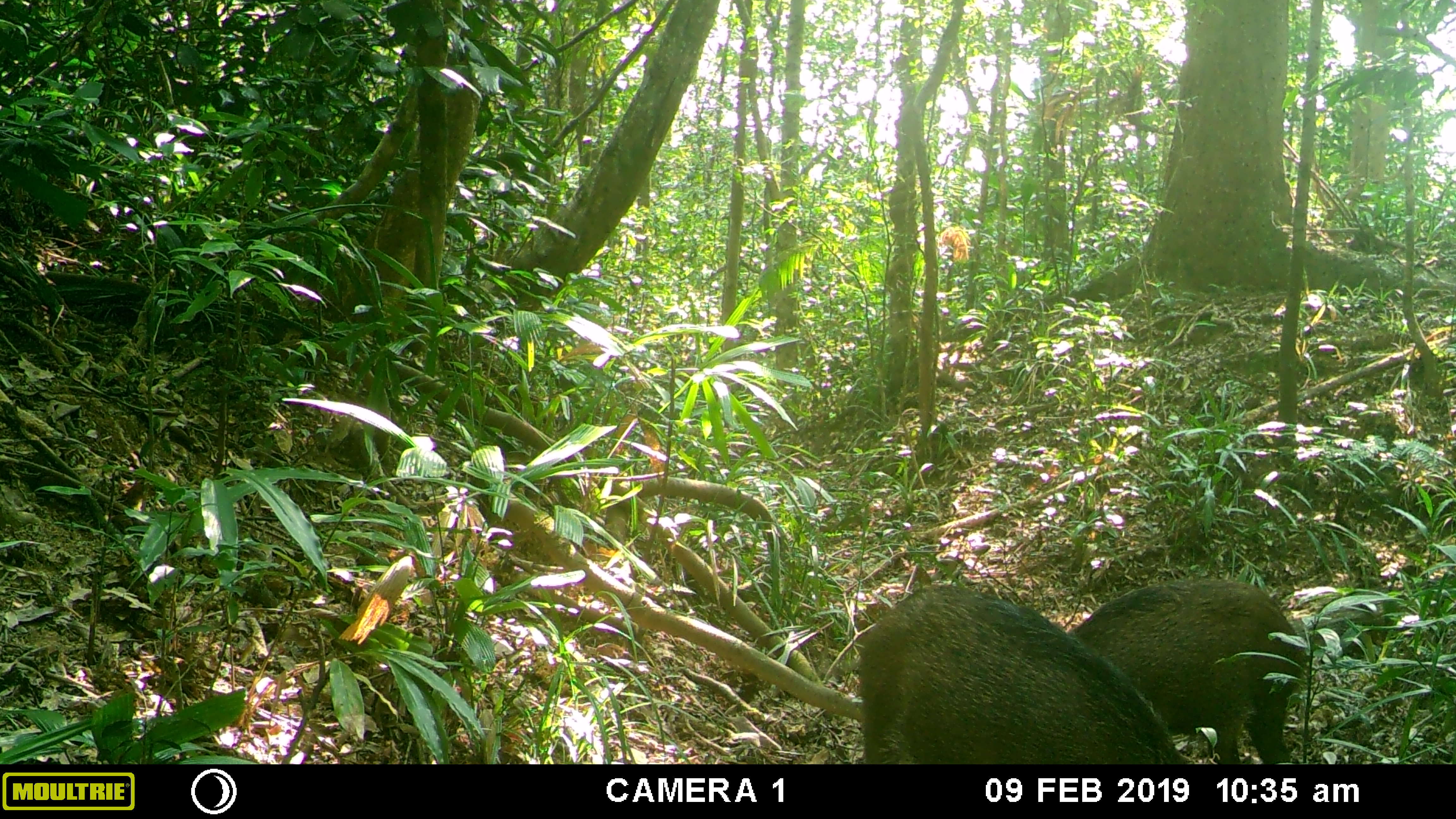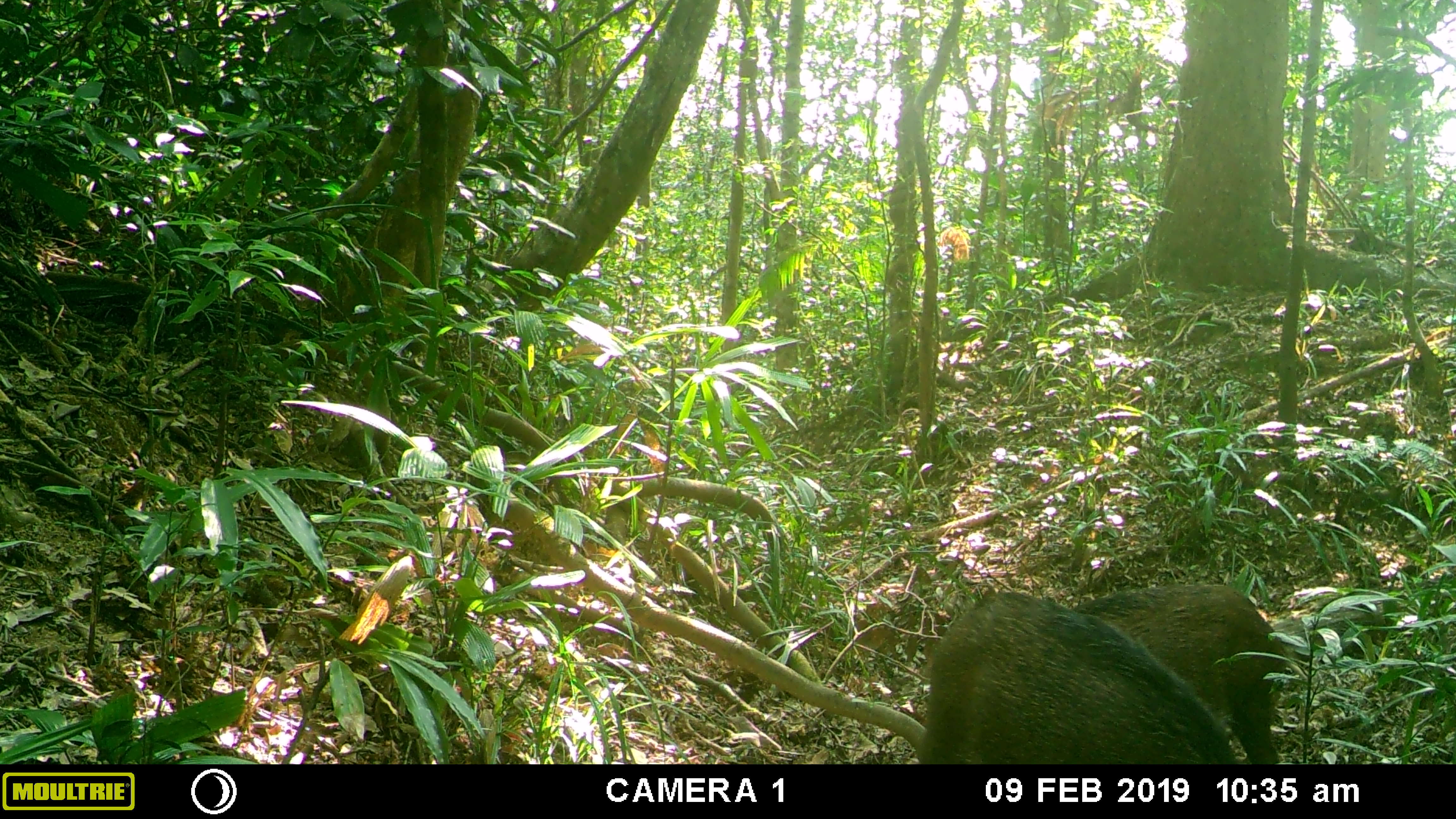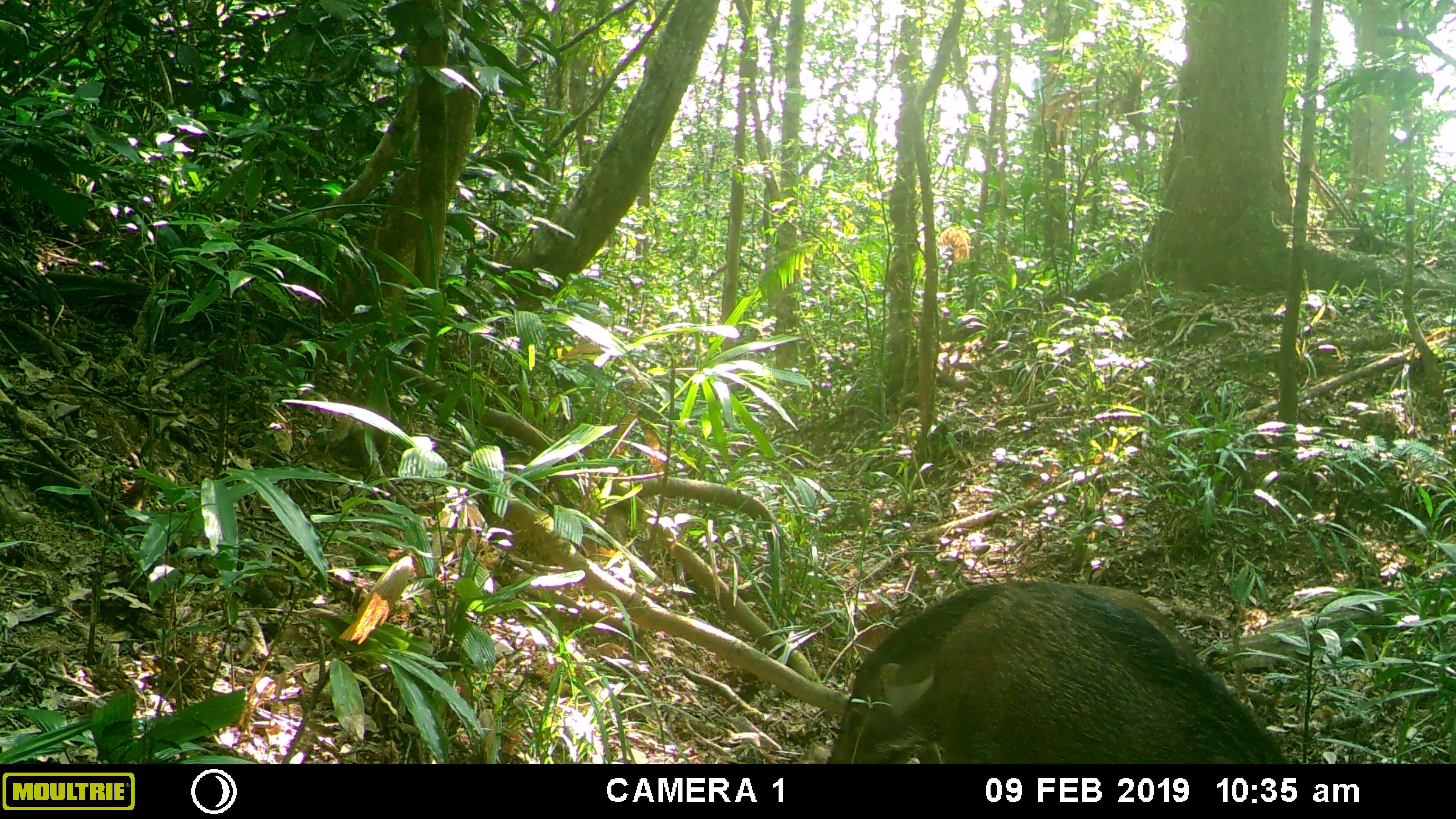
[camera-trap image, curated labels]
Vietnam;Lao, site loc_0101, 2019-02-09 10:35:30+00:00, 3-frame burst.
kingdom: Animalia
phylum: Chordata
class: Mammalia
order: Artiodactyla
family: Suidae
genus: Sus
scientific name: Sus scrofa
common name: eurasian wild pig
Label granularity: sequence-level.